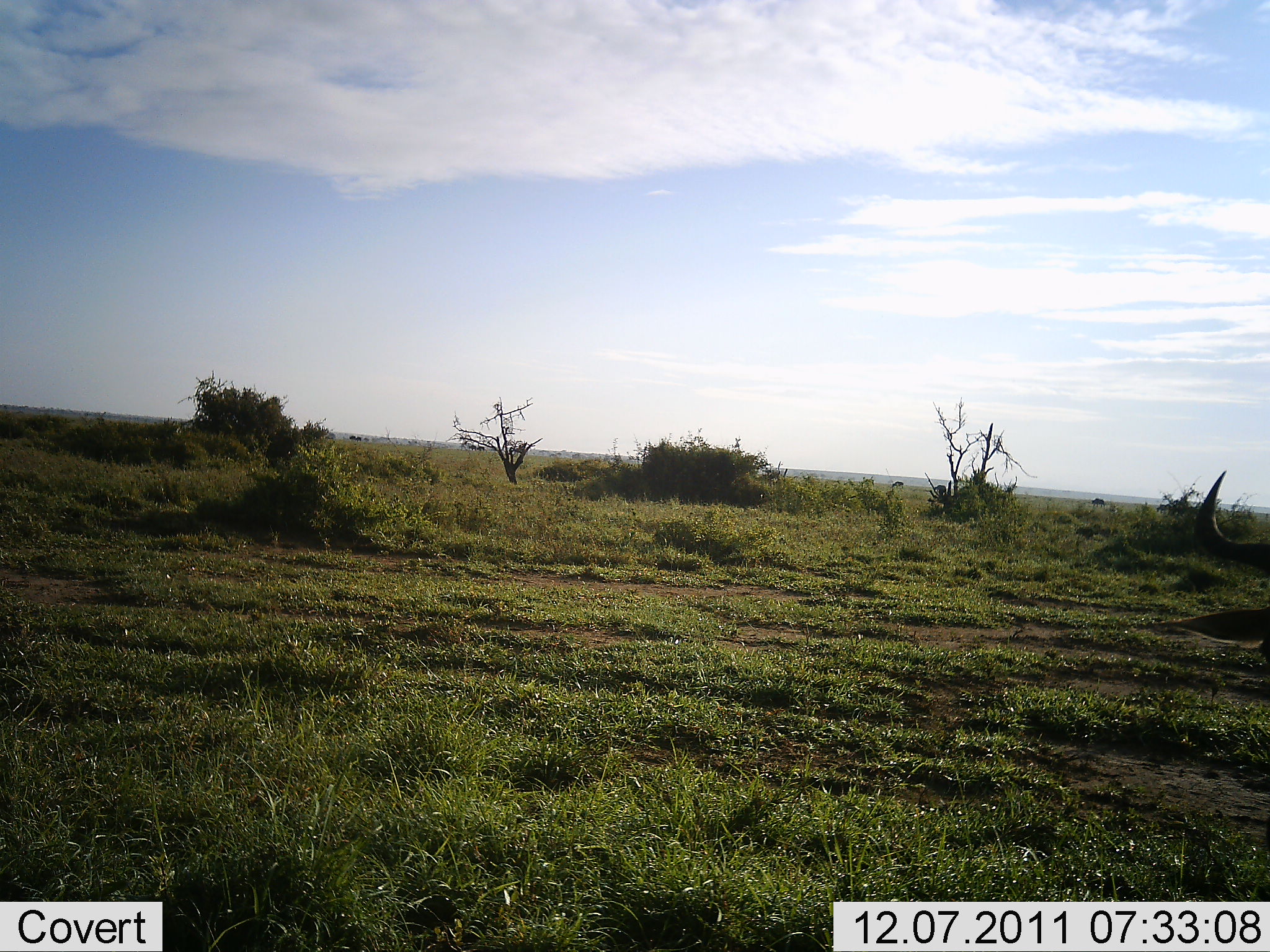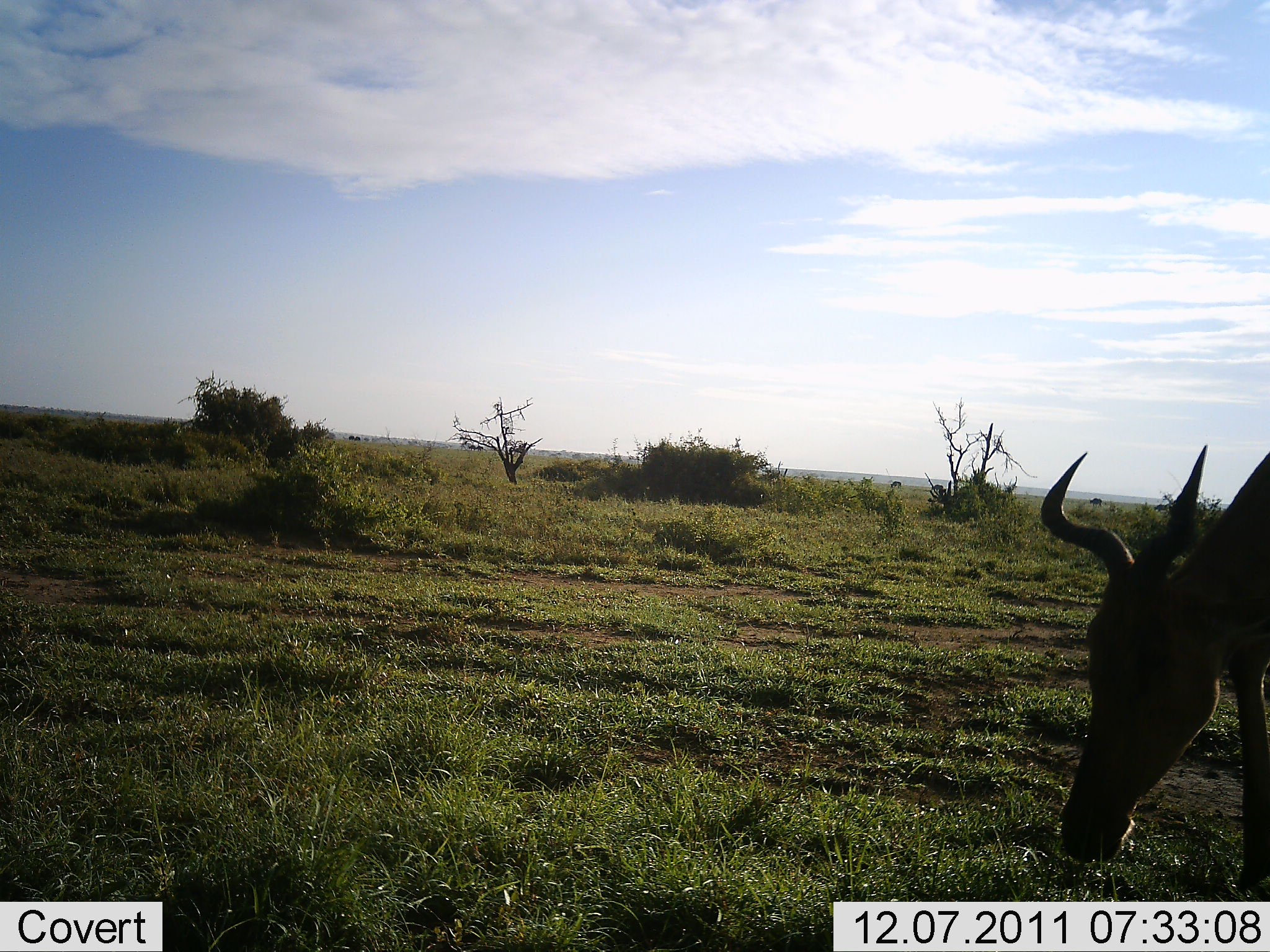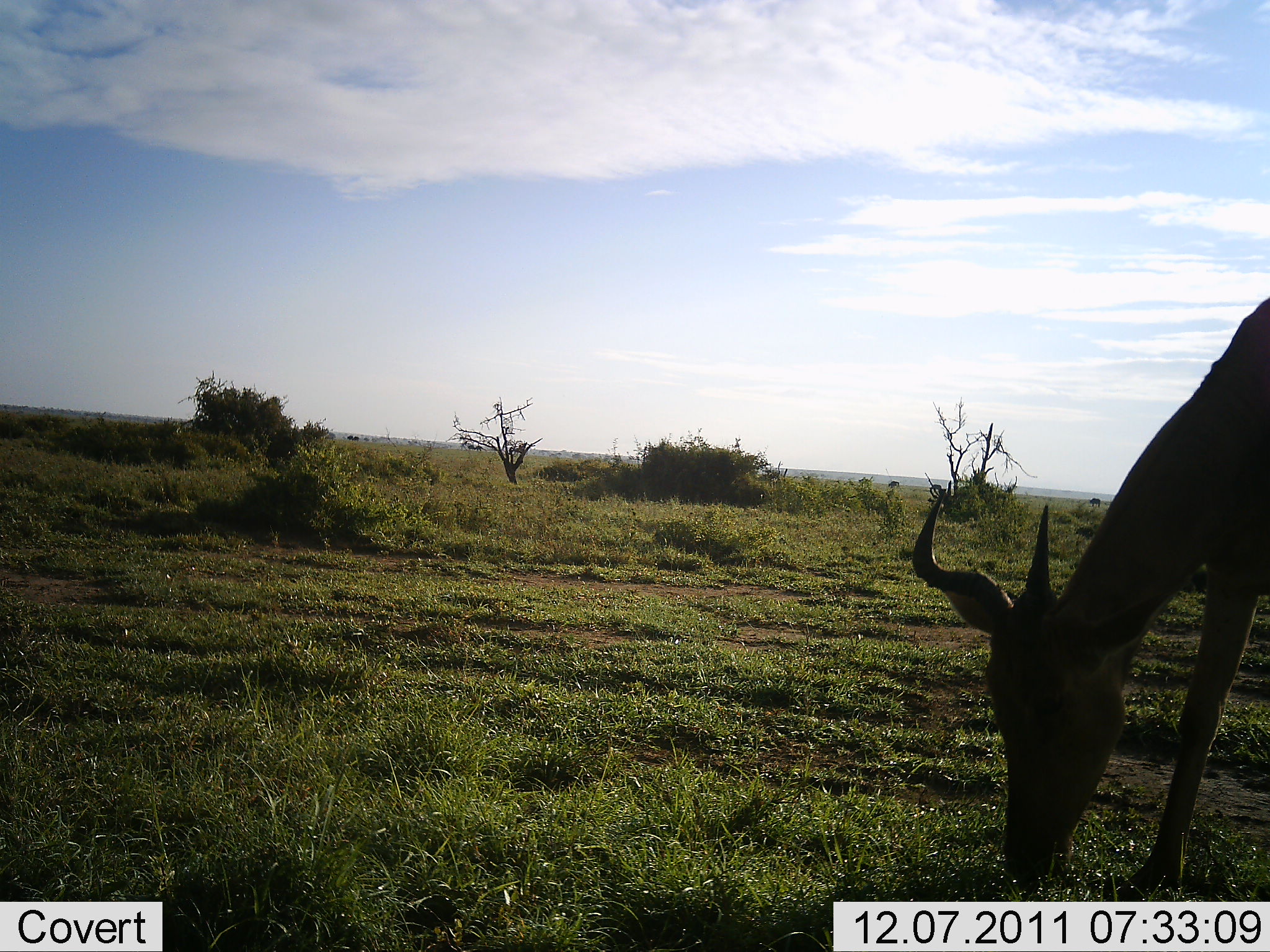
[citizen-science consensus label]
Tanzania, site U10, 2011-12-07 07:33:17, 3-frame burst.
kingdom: Animalia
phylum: Chordata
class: Mammalia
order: Artiodactyla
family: Bovidae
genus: Alcelaphus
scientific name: Alcelaphus buselaphus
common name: hartebeest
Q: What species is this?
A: Hartebeest (Alcelaphus buselaphus).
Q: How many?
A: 1.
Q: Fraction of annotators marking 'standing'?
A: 21%.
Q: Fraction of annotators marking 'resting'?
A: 0%.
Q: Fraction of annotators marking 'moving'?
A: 29%.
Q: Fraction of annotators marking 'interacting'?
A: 0%.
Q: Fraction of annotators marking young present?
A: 0%.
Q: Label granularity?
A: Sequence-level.